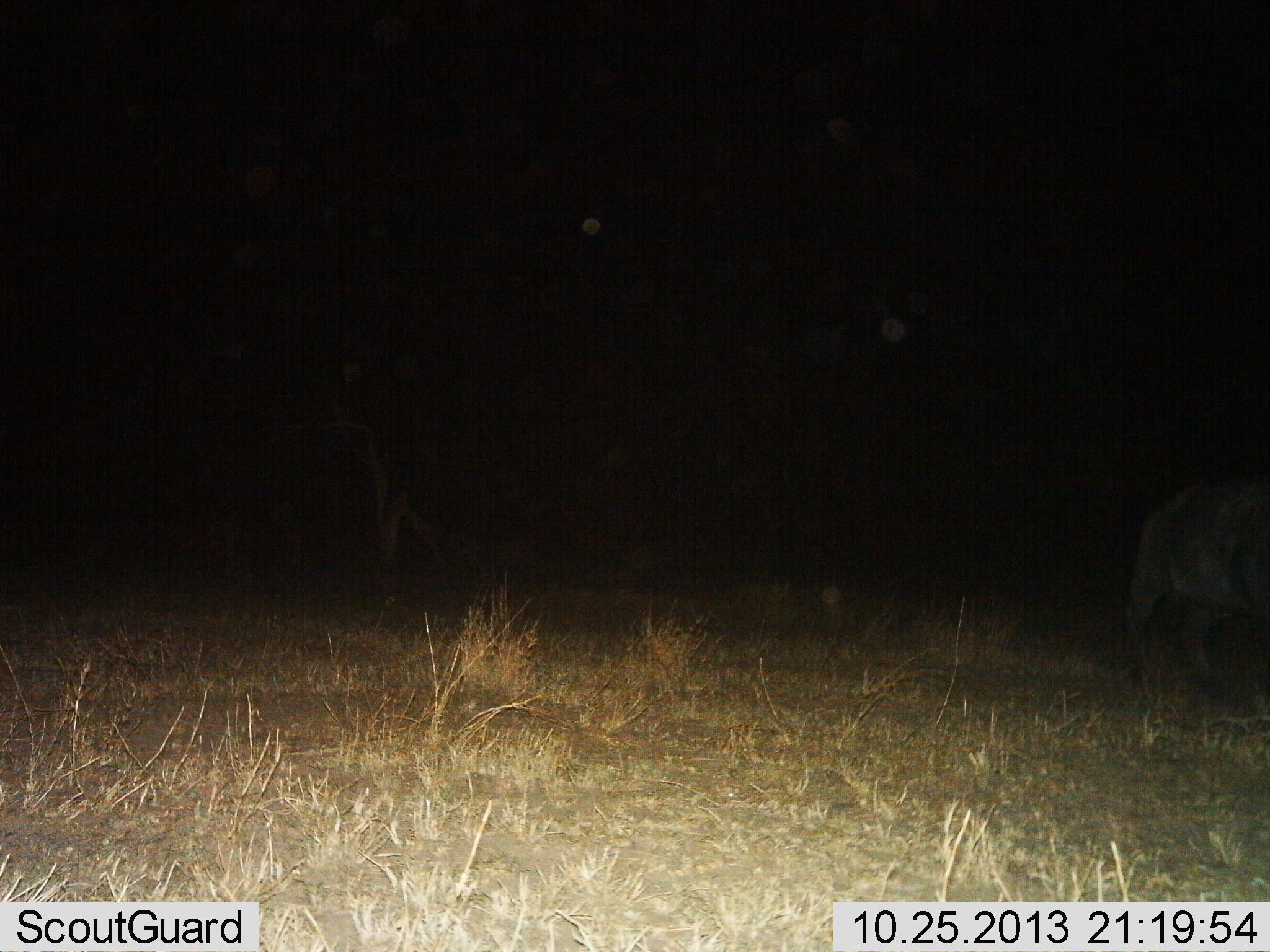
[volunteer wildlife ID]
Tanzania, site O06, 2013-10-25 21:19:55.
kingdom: Animalia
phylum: Chordata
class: Mammalia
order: Artiodactyla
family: Bovidae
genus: Syncerus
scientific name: Syncerus caffer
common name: cape buffalo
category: buffalo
Buffalo (cape buffalo) (Syncerus caffer), count 1. Behavior (volunteer vote fractions): standing 40%, resting 0%, moving 60%, interacting 0%. Young present (vote fraction): 0%. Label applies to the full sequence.